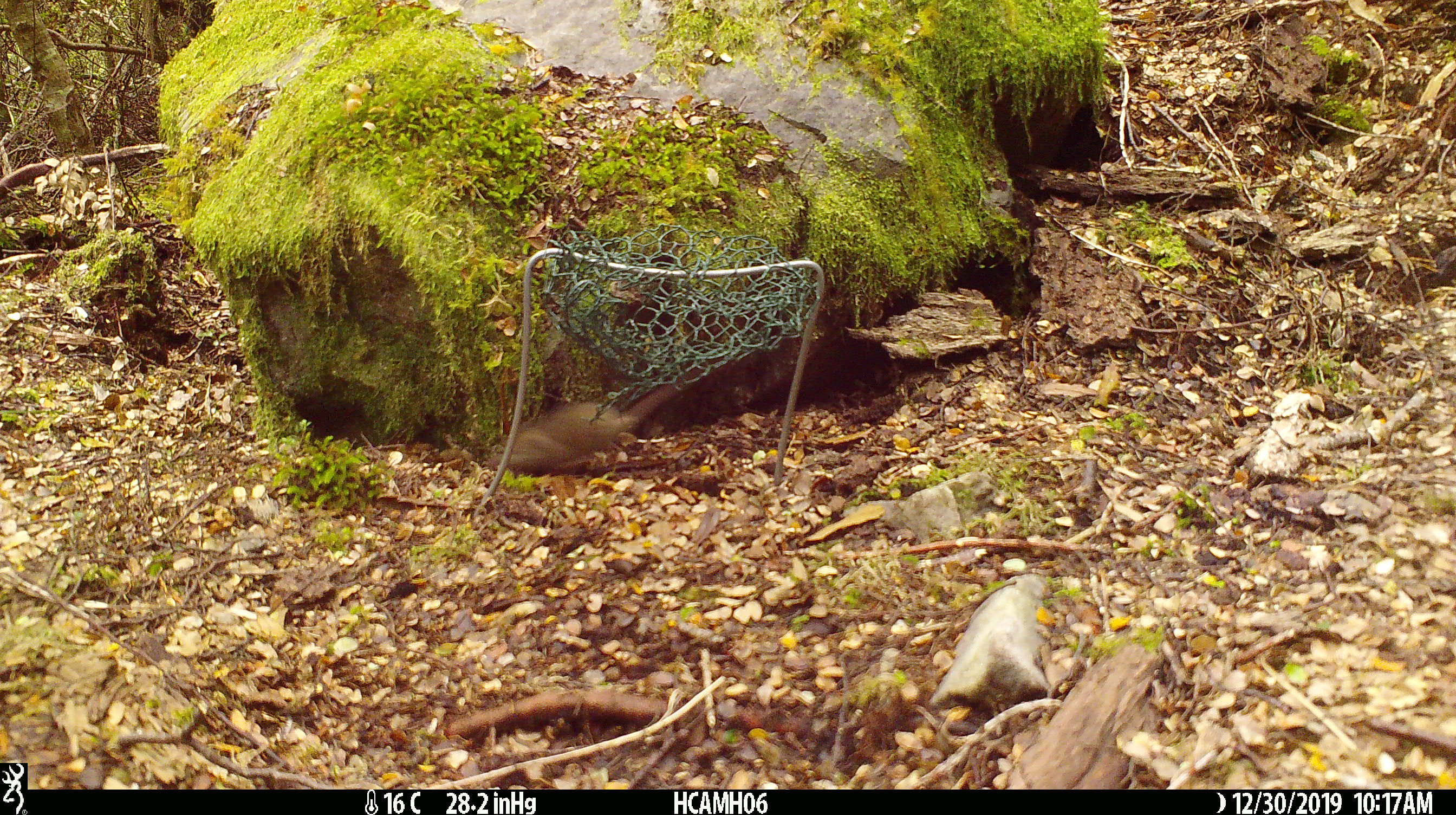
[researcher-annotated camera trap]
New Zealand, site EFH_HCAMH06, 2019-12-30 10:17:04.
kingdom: Animalia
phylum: Chordata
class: Mammalia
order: Rodentia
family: Muridae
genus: Mus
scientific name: Mus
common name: mouse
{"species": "mouse (Mus)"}